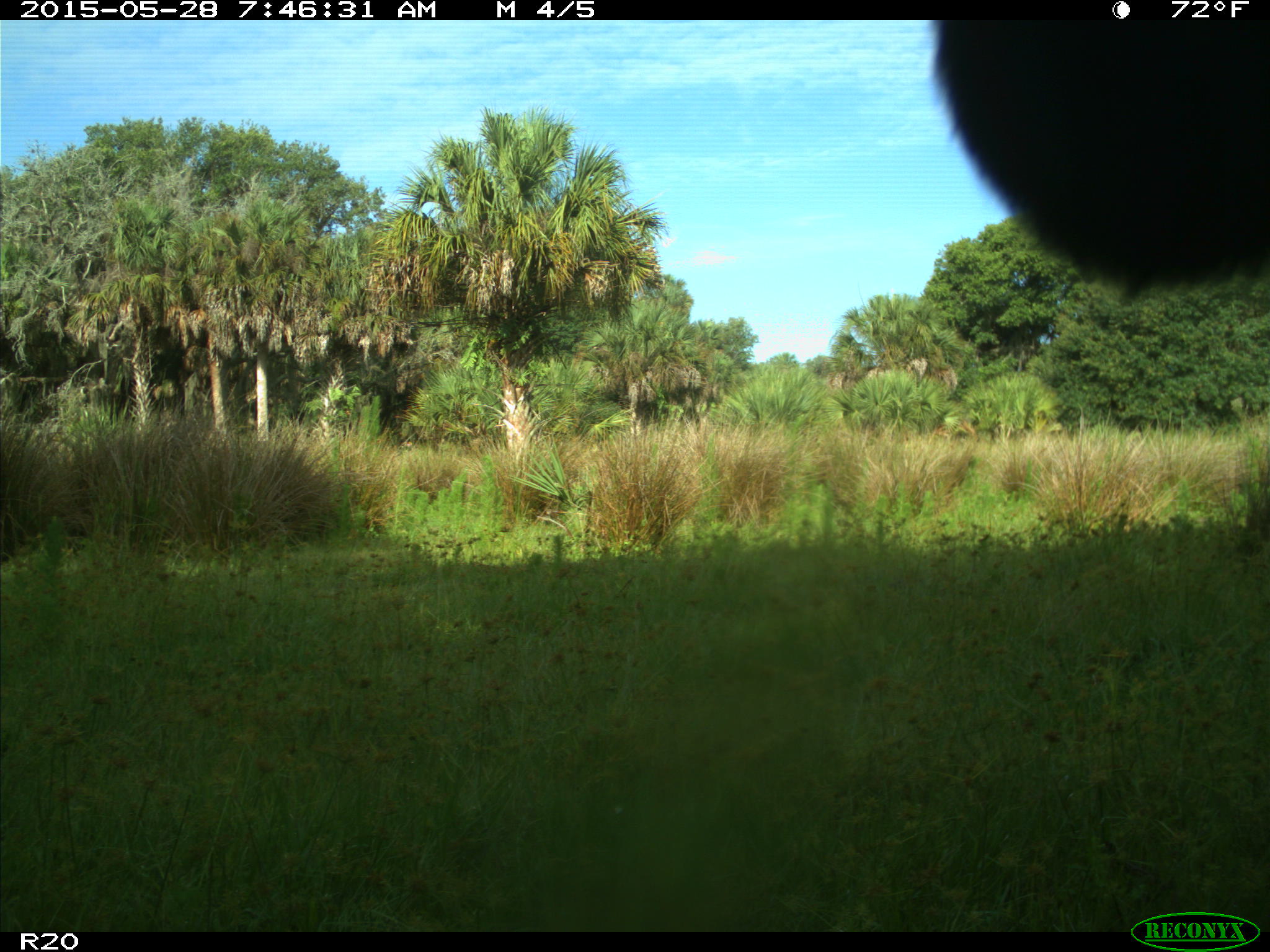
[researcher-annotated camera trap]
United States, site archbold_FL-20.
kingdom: Animalia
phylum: Chordata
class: Mammalia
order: Artiodactyla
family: Bovidae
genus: Bos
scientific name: Bos taurus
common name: domestic cow